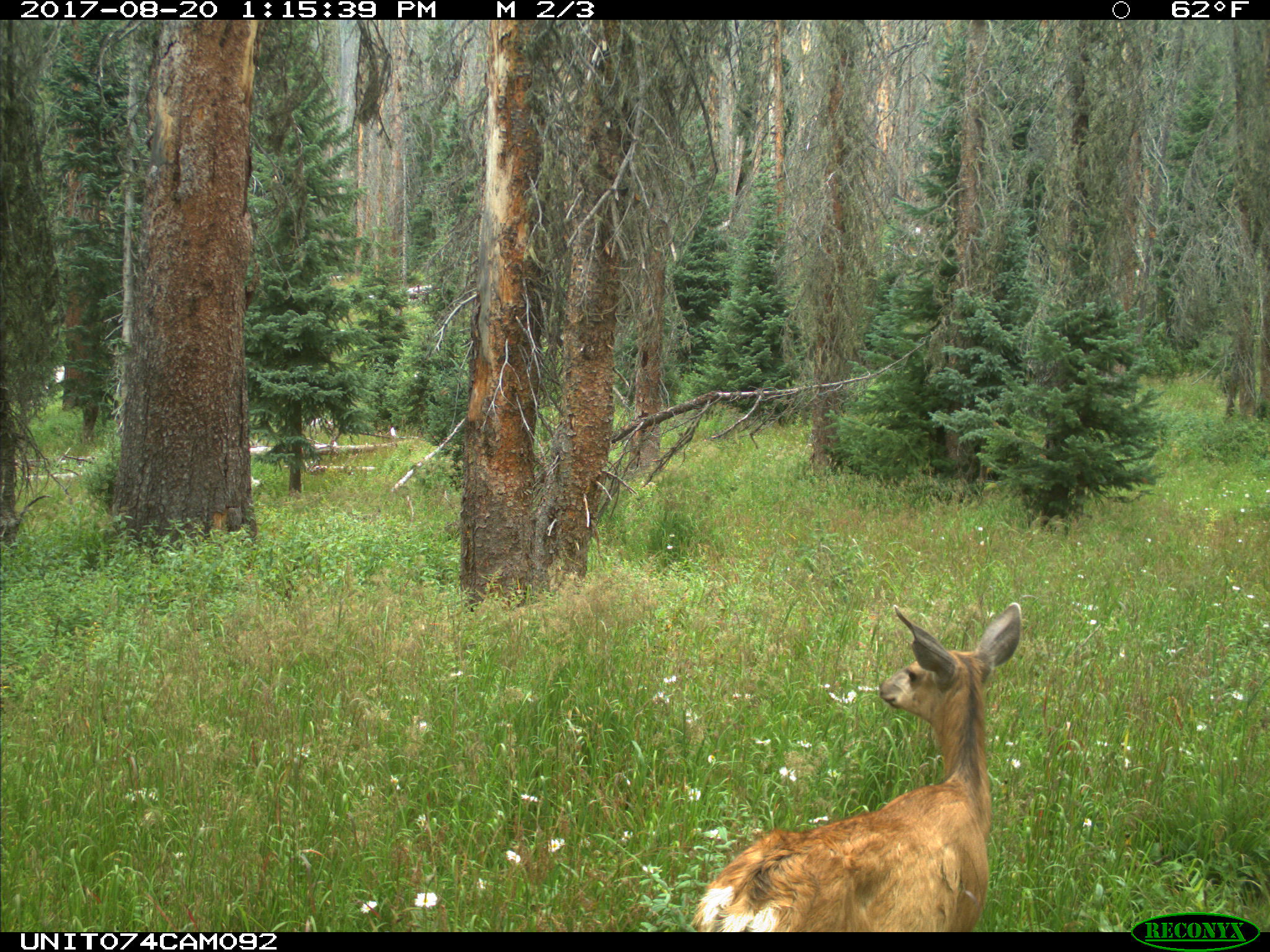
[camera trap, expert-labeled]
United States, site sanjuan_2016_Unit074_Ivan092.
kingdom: Animalia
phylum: Chordata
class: Mammalia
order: Artiodactyla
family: Cervidae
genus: Odocoileus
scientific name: Odocoileus hemionus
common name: mule deer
Odocoileus hemionus (mule deer).